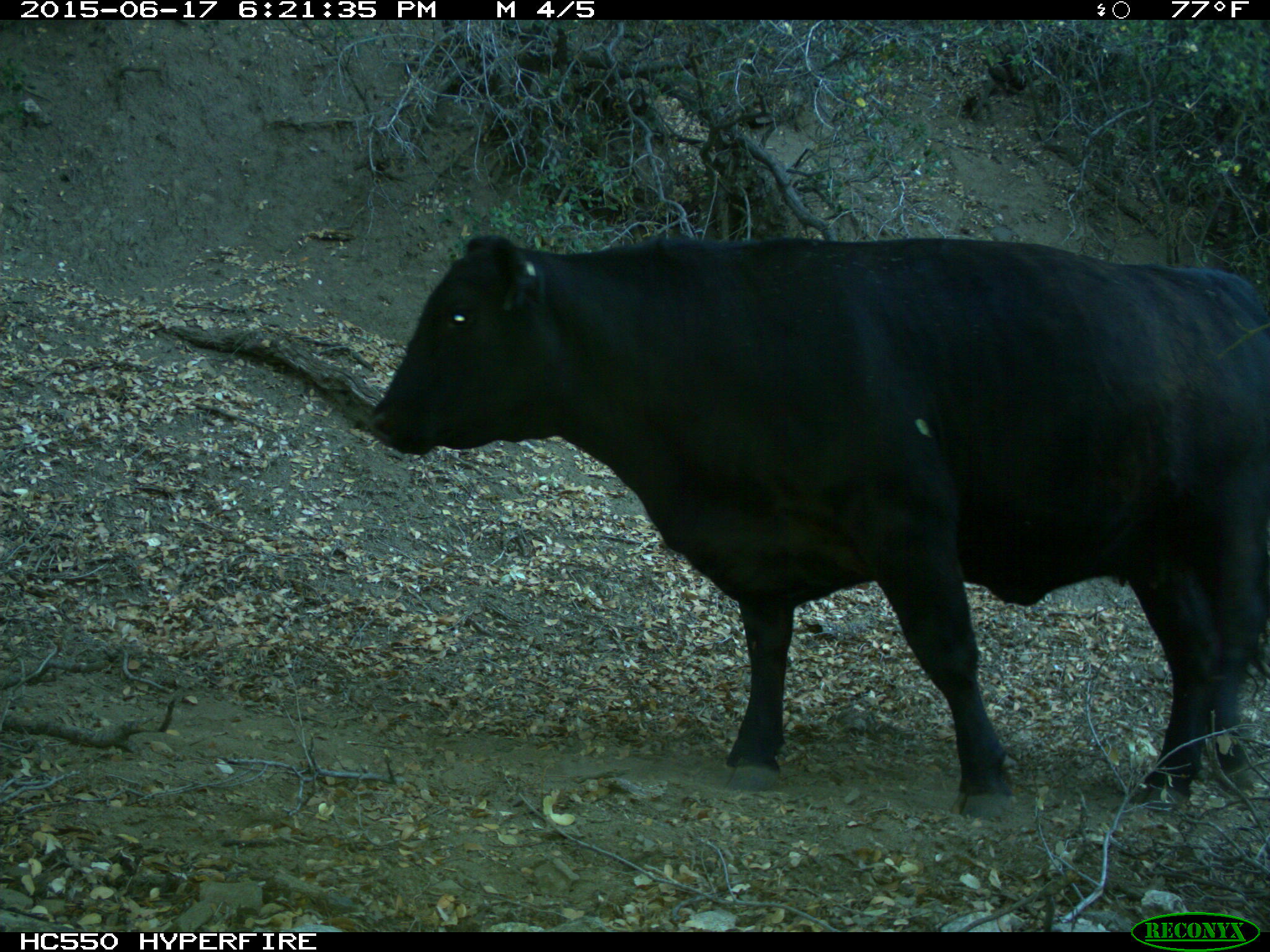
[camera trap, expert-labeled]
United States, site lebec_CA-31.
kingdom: Animalia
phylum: Chordata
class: Mammalia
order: Artiodactyla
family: Bovidae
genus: Bos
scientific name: Bos taurus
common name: domestic cow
Bos taurus (domestic cow).